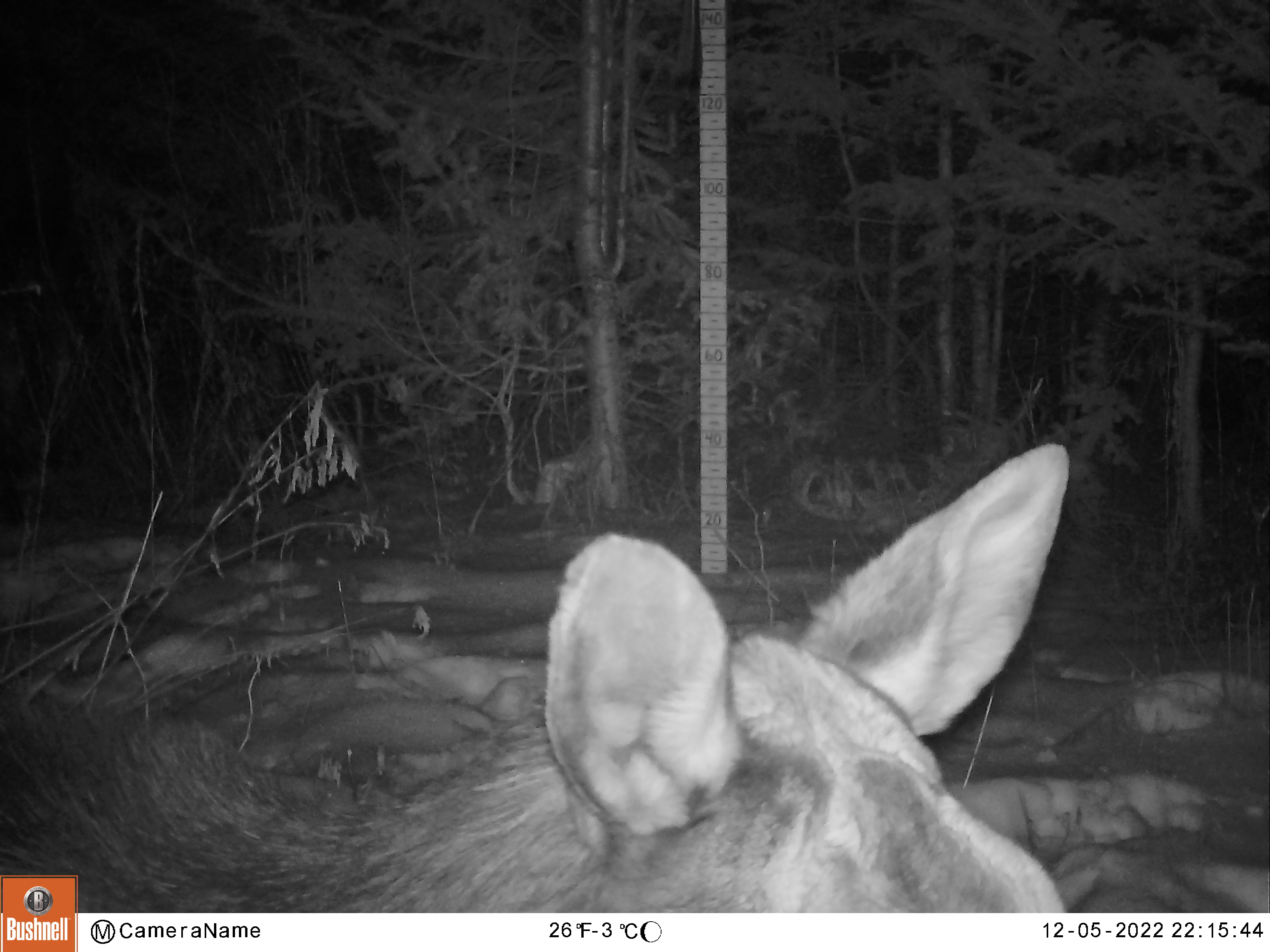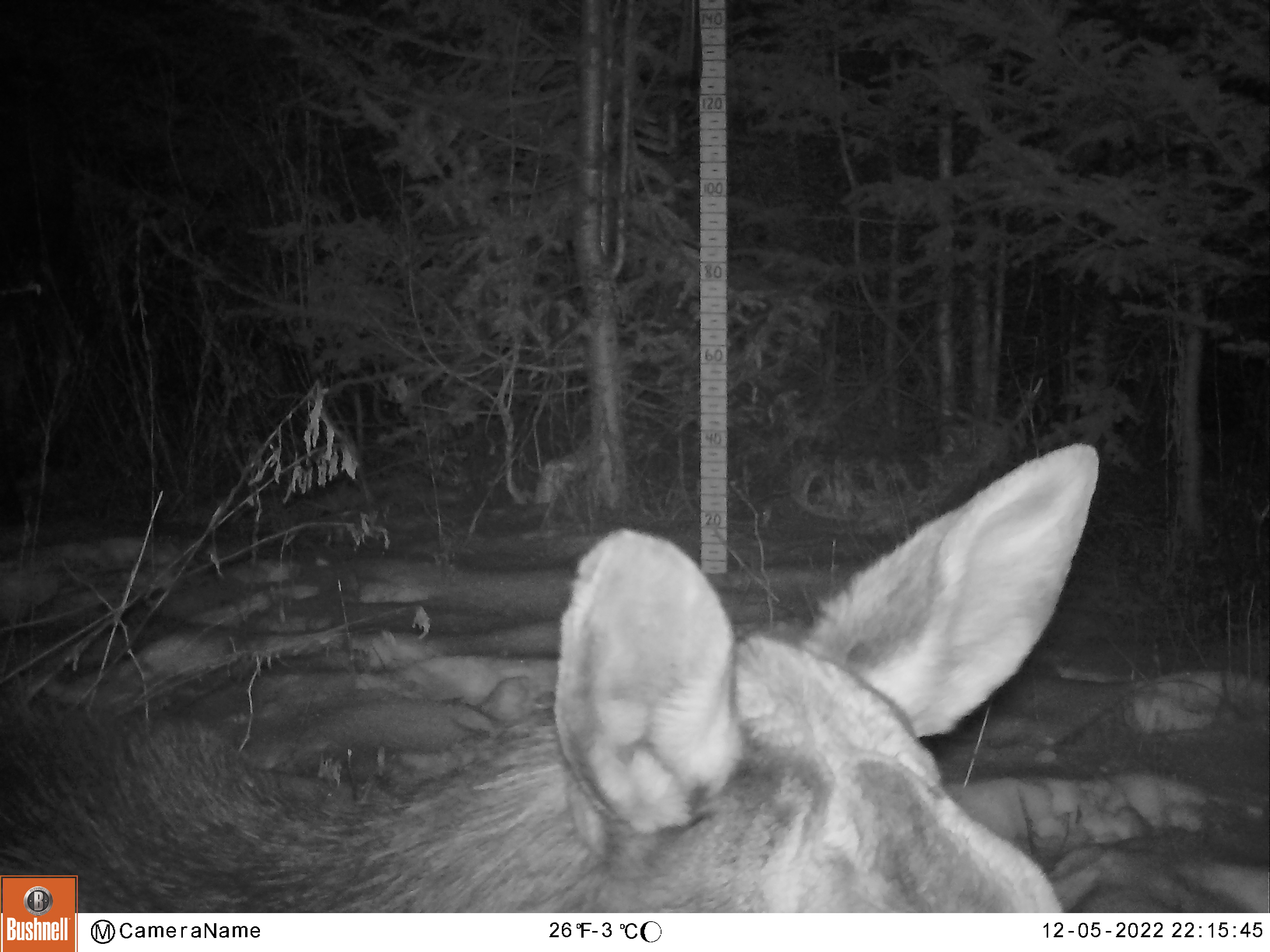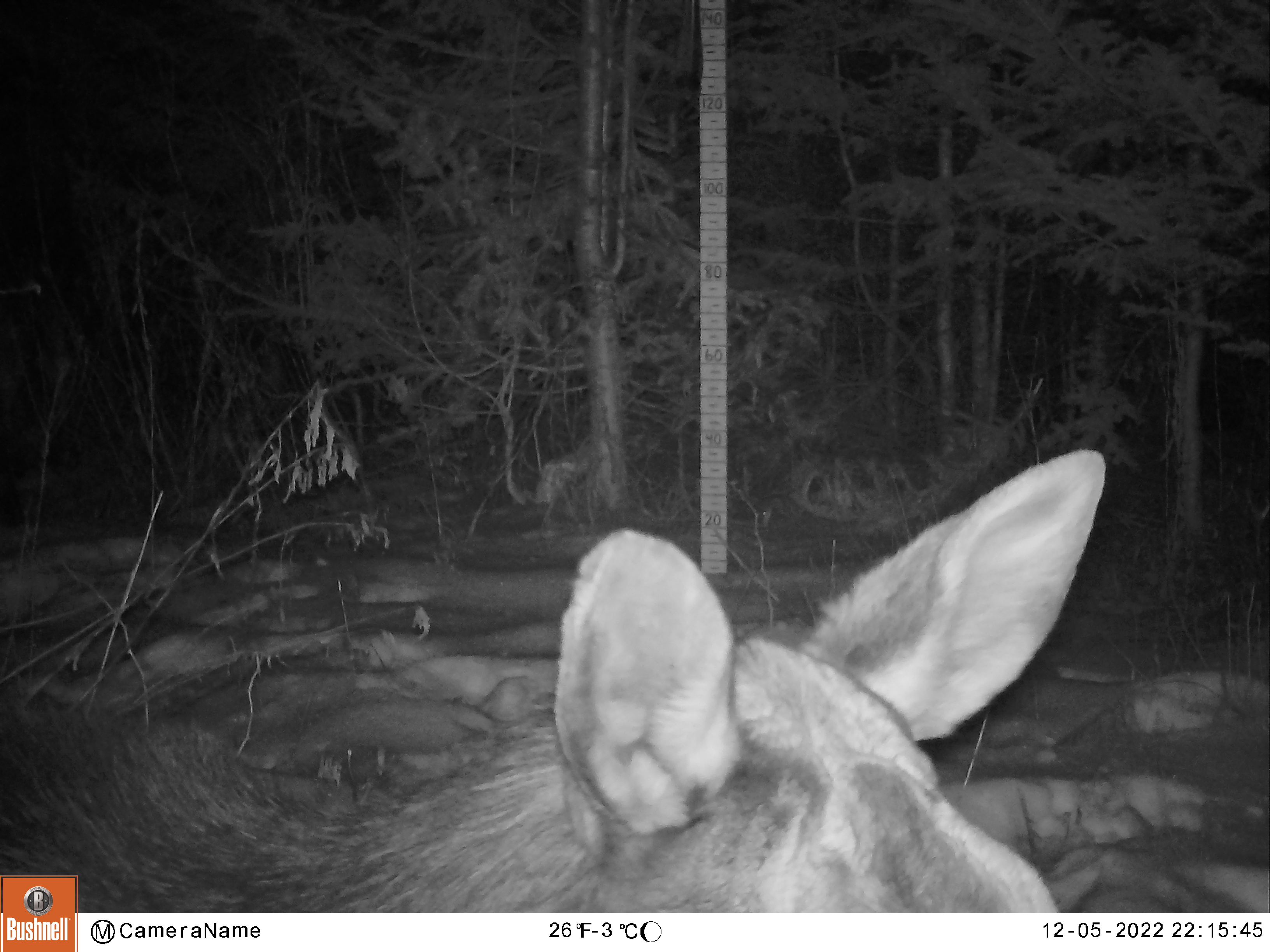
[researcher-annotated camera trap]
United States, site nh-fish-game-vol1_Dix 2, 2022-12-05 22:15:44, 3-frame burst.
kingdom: Animalia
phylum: Chordata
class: Mammalia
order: Artiodactyla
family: Cervidae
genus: Alces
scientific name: Alces alces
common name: moose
Moose (Alces alces).